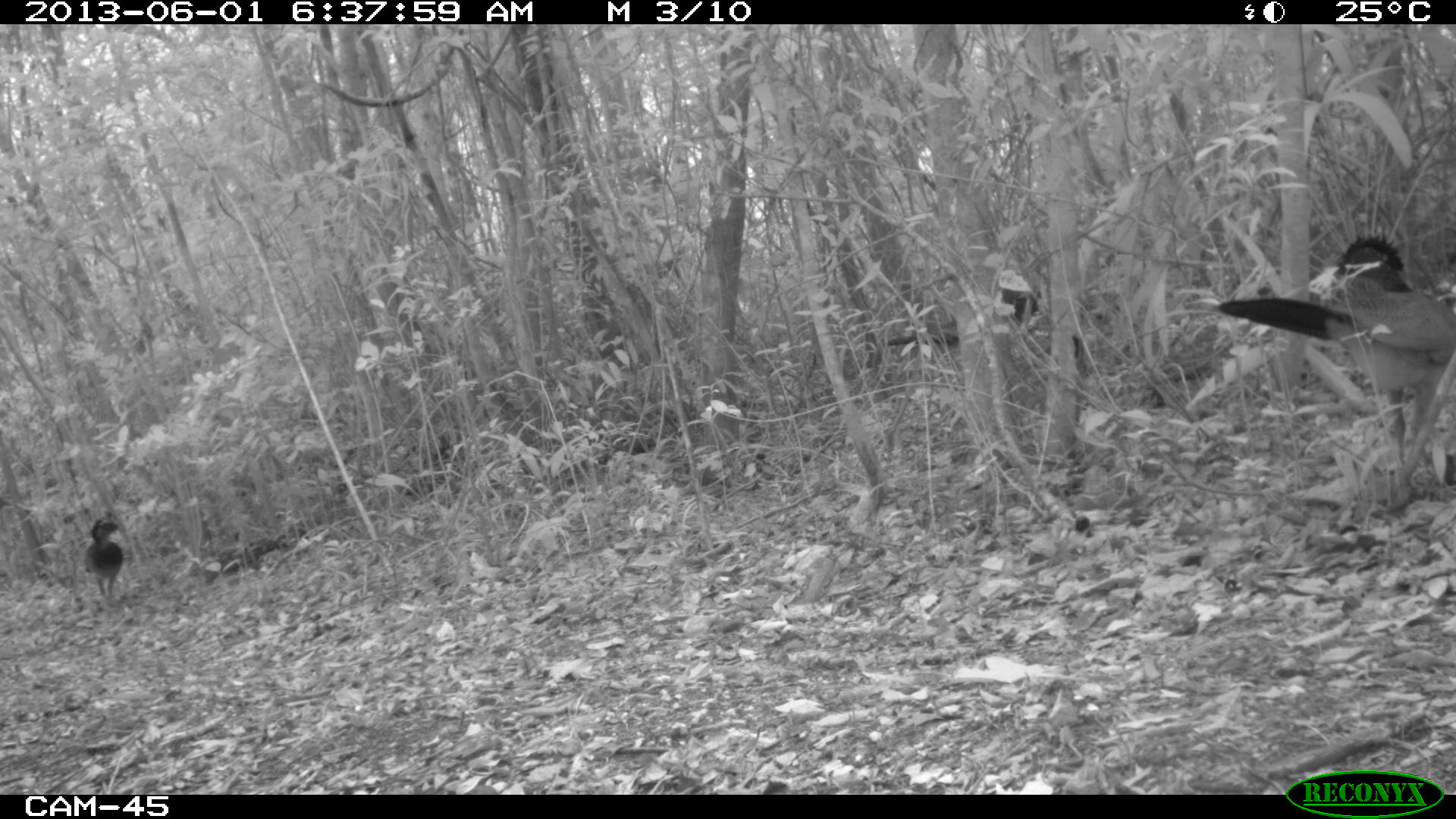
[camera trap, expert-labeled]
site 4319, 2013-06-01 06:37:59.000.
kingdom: Animalia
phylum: Chordata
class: Aves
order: Galliformes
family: Cracidae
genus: Crax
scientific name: Crax rubra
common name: great curassow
Crax rubra (great curassow), count 4.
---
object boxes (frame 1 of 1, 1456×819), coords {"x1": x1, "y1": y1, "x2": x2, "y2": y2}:
crax rubra: {"x1": 1215, "y1": 234, "x2": 1456, "y2": 499}; {"x1": 884, "y1": 268, "x2": 1040, "y2": 349}; {"x1": 84, "y1": 512, "x2": 124, "y2": 597}